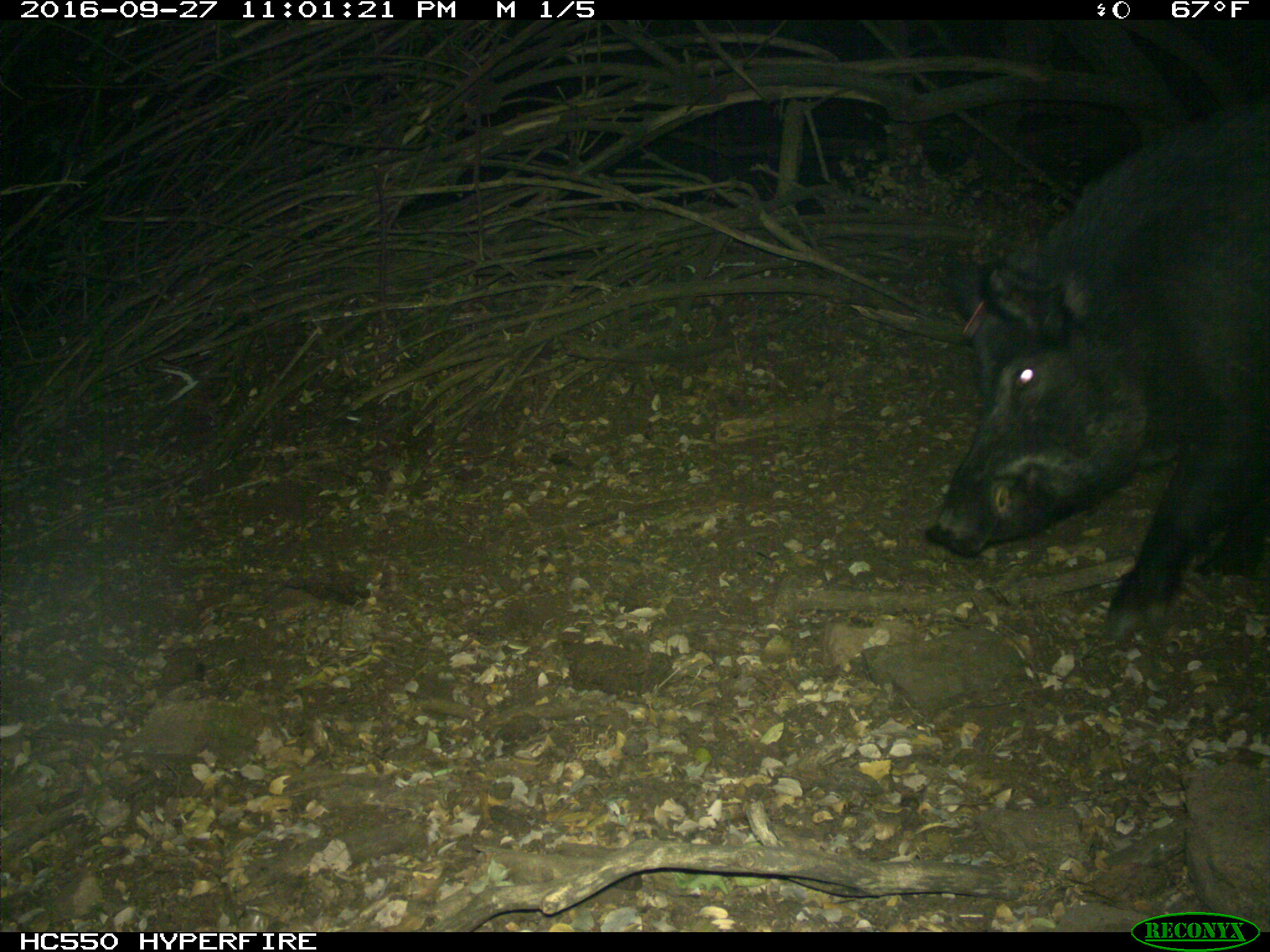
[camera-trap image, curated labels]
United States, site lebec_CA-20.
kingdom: Animalia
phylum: Chordata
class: Mammalia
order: Artiodactyla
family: Suidae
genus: Sus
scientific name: Sus scrofa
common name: wild boar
Sus scrofa (wild boar).